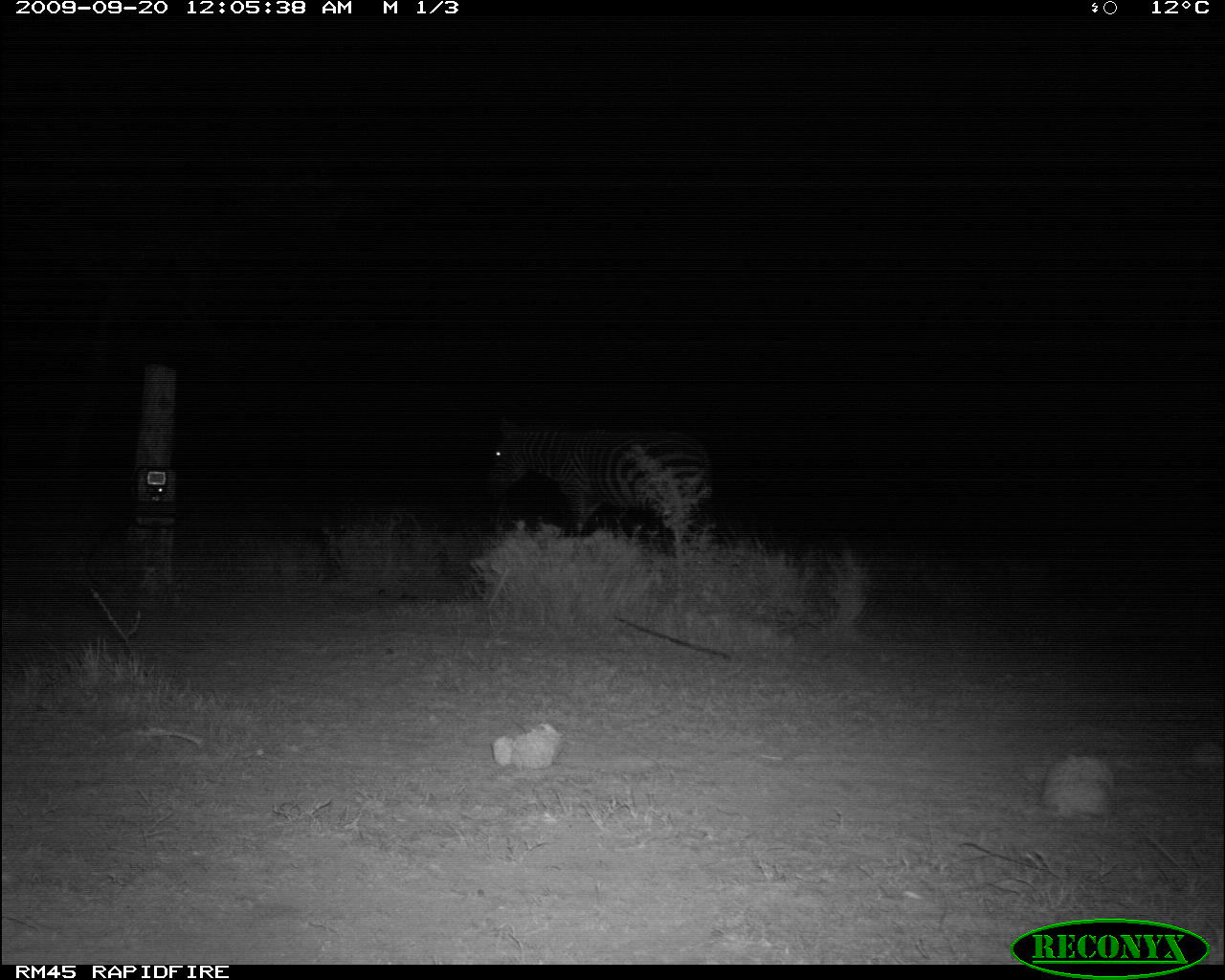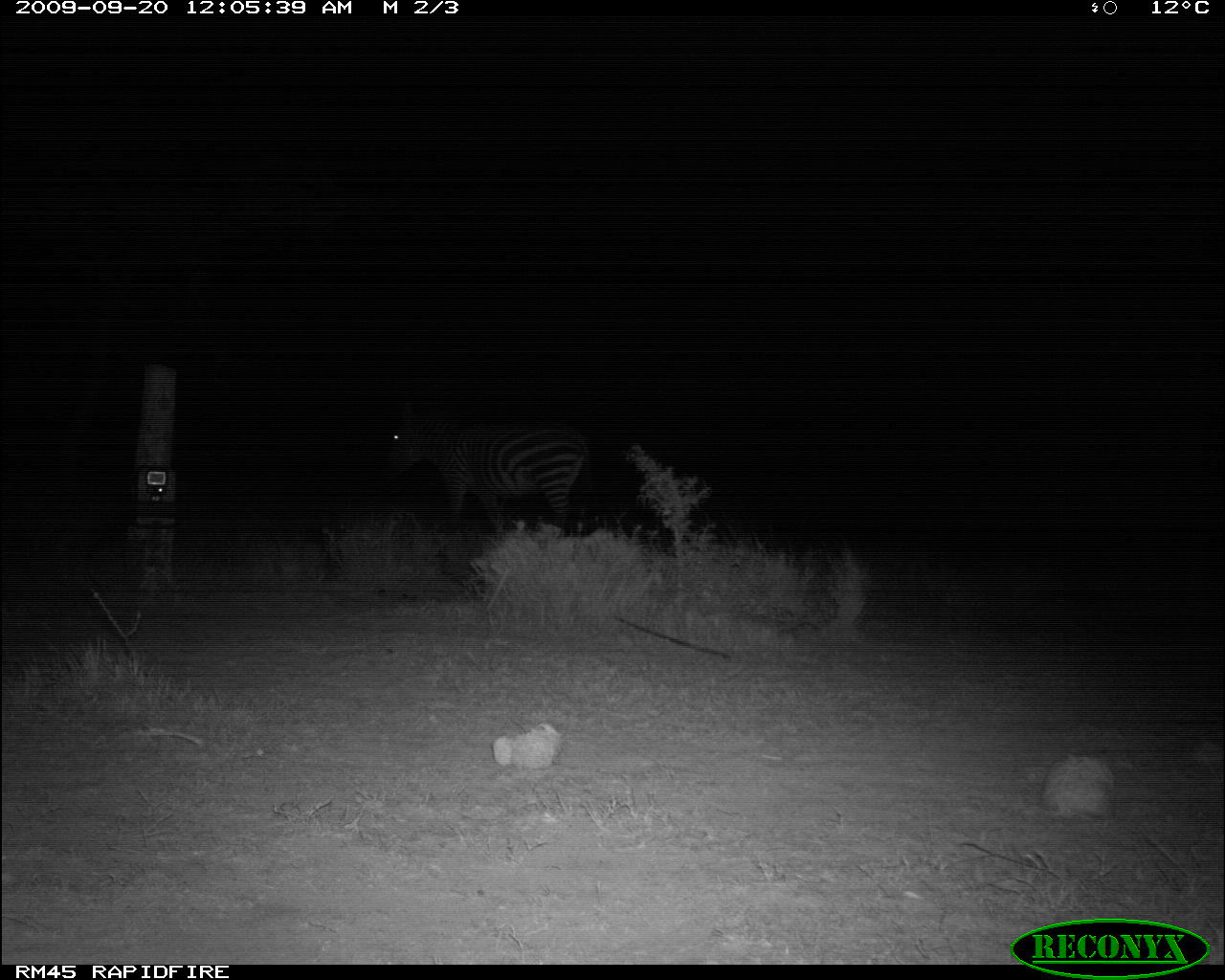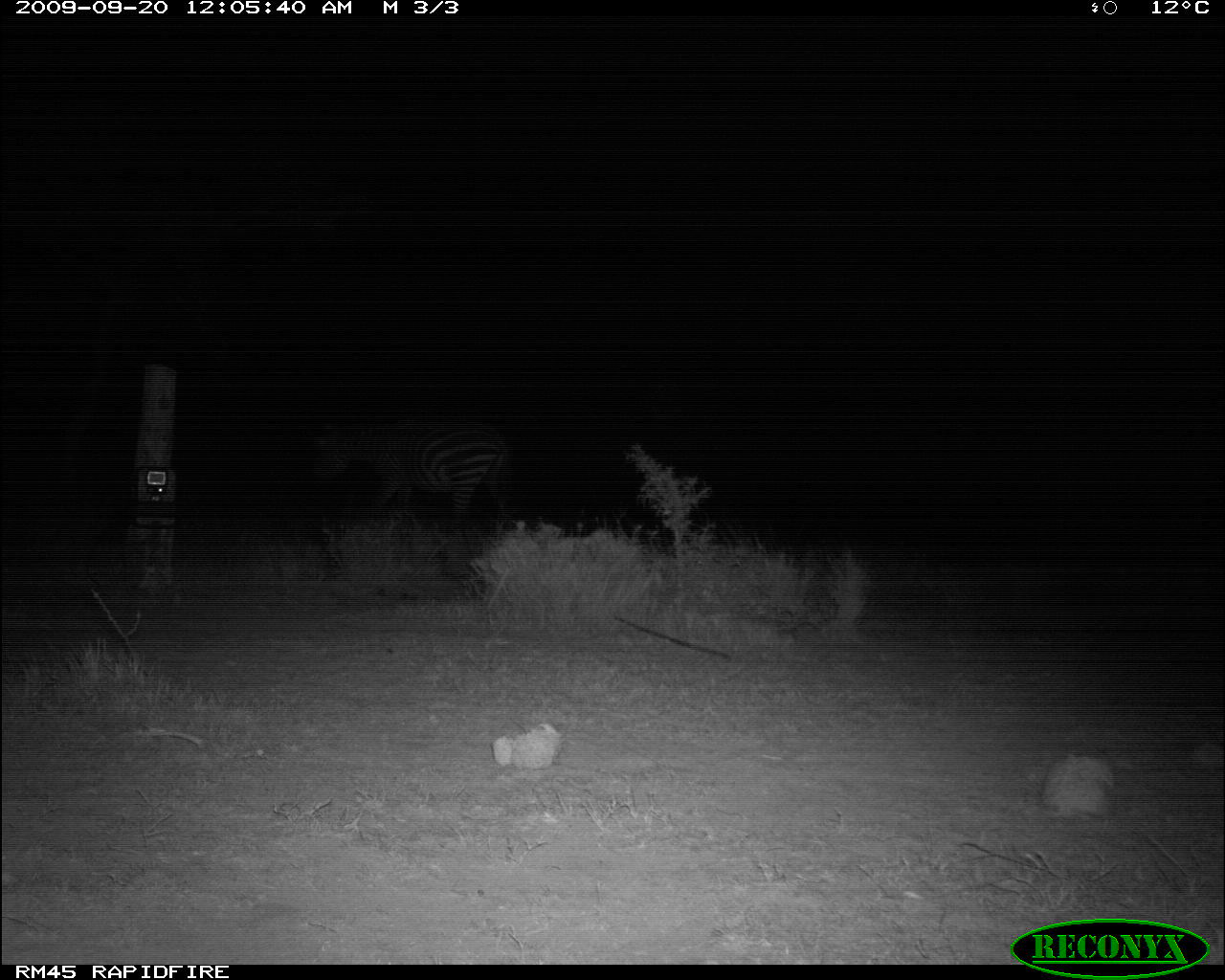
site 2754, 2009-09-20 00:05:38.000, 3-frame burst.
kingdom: Animalia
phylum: Chordata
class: Mammalia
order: Perissodactyla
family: Equidae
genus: Equus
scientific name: Equus quagga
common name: plains zebra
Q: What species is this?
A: Equus quagga (plains zebra).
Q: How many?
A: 1.